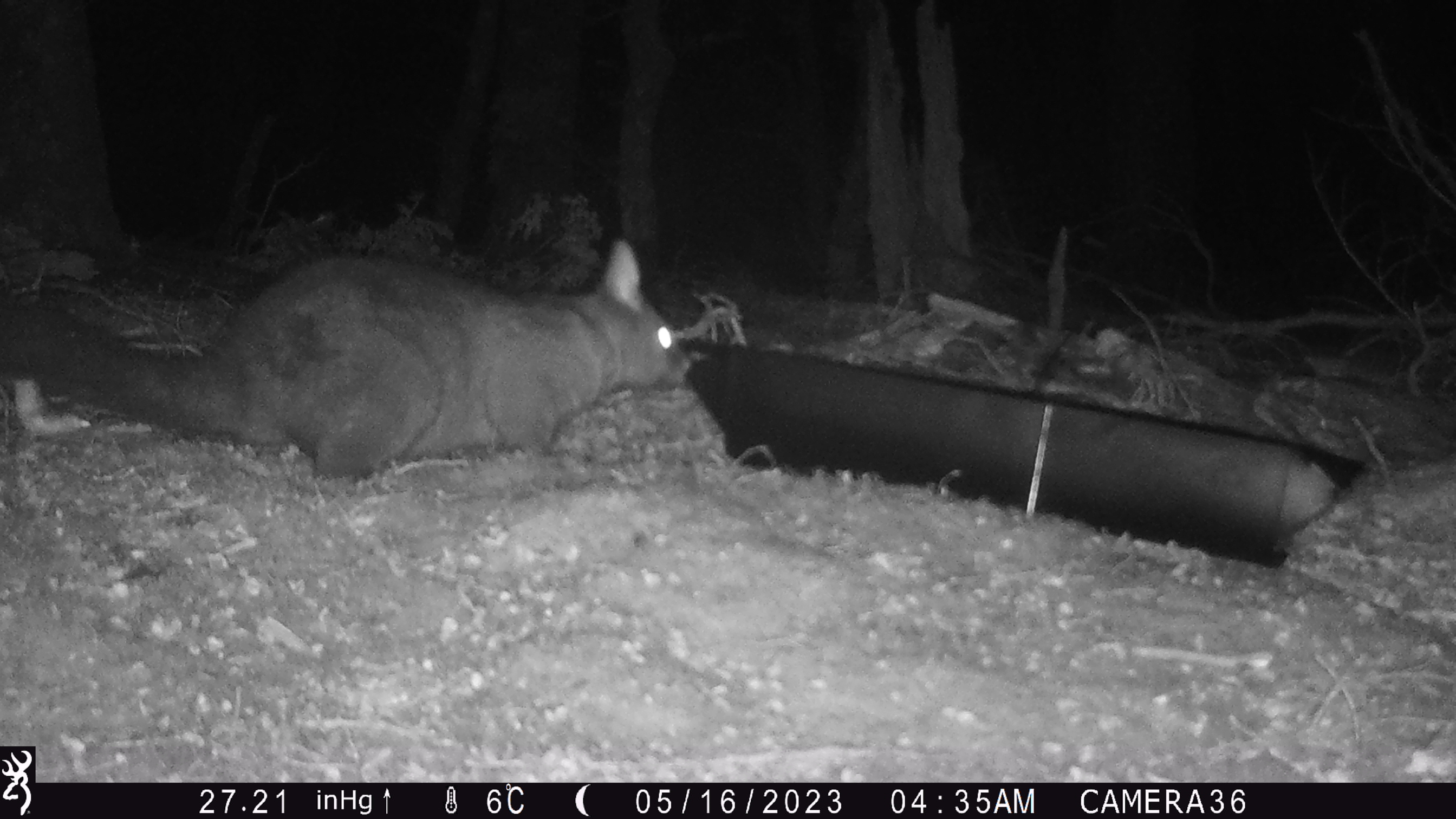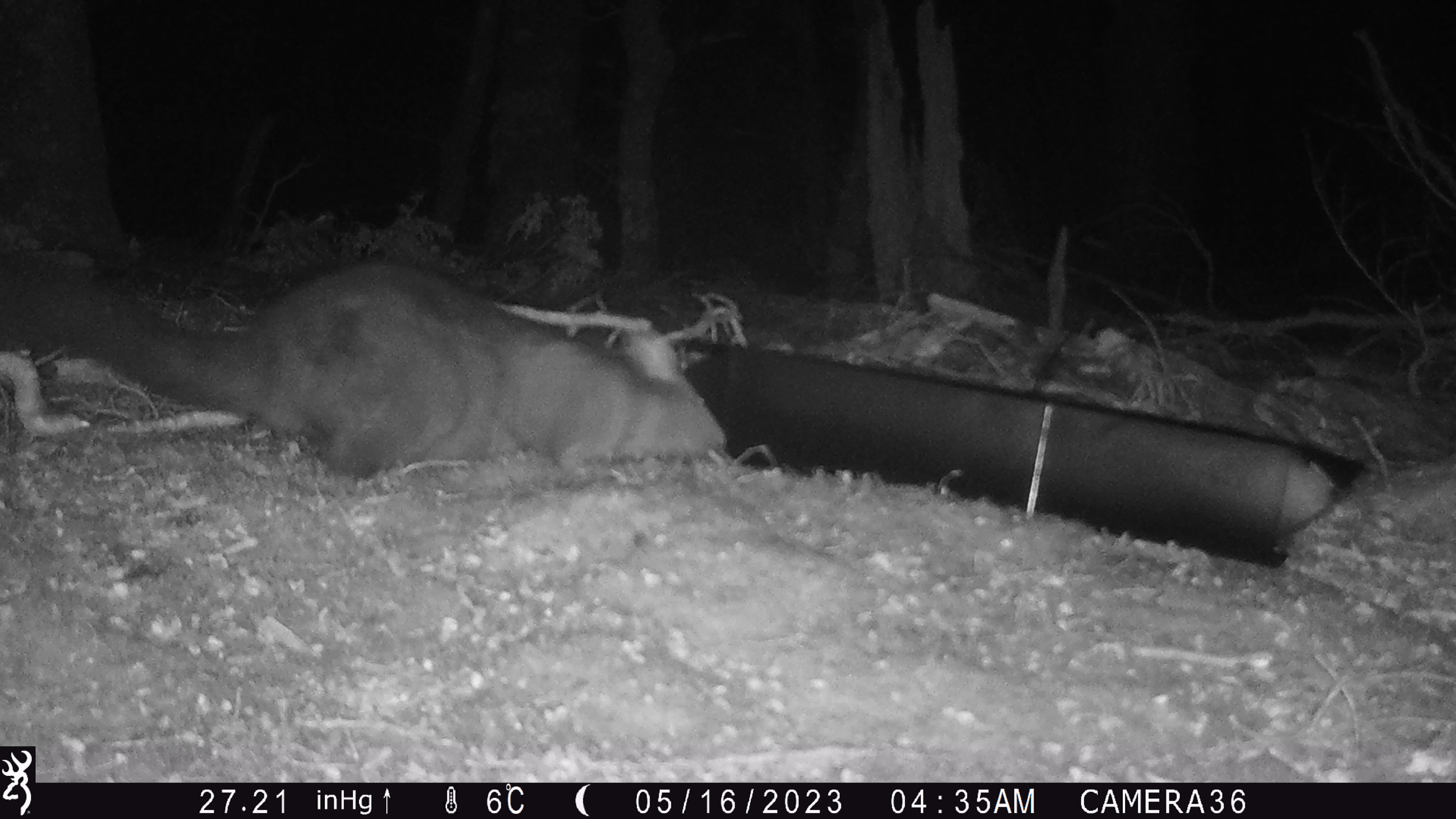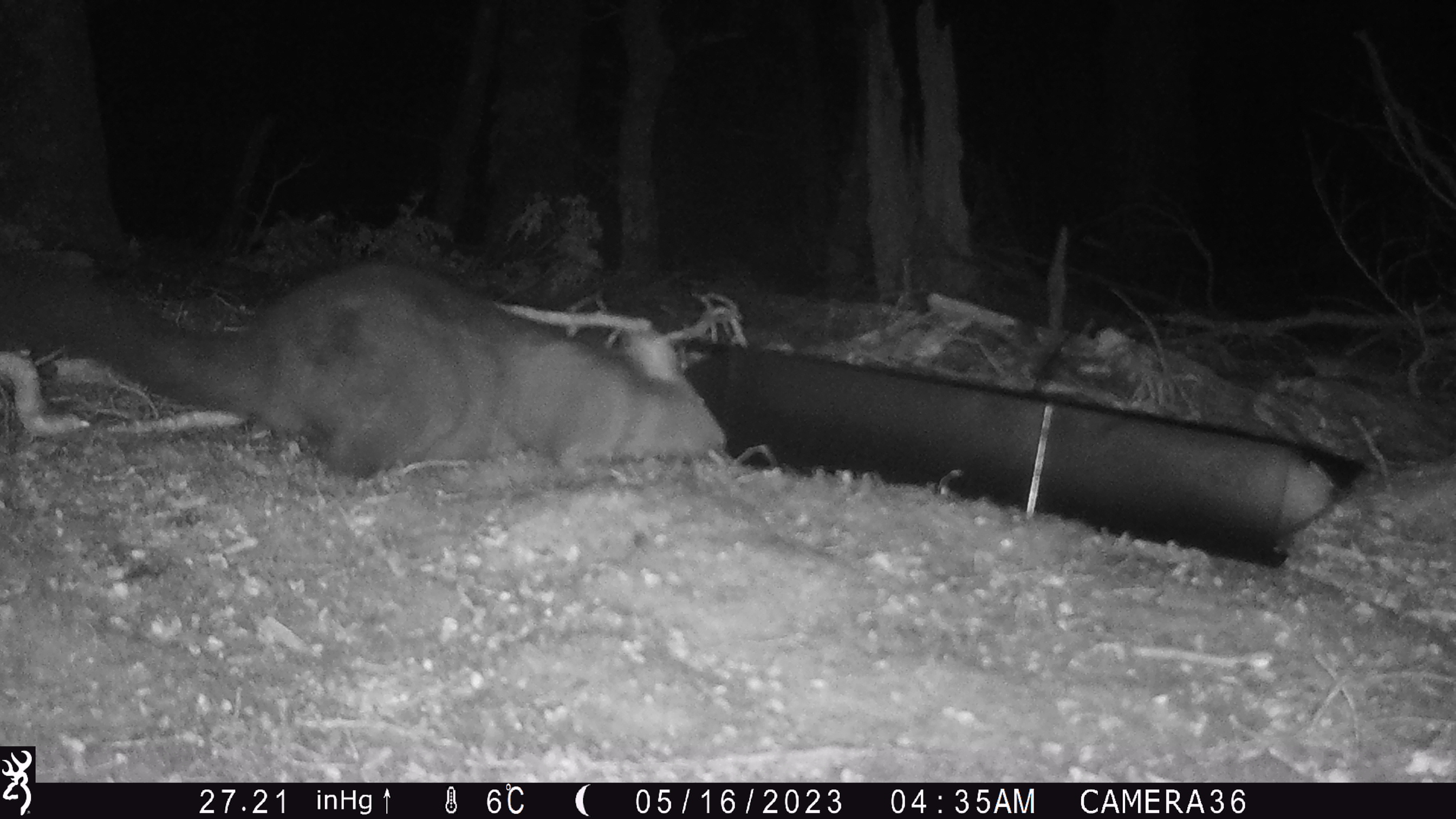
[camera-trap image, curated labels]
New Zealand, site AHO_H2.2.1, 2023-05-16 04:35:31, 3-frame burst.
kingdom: Animalia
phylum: Chordata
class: Mammalia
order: Carnivora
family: Mustelidae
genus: Mustela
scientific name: Mustela erminea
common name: stoat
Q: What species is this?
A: Stoat (Mustela erminea).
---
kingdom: Animalia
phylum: Chordata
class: Mammalia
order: Diprotodontia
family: Phalangeridae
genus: Trichosurus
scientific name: Trichosurus vulpecula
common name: common brushtail possum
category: possum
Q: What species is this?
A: Possum (common brushtail possum) (Trichosurus vulpecula).